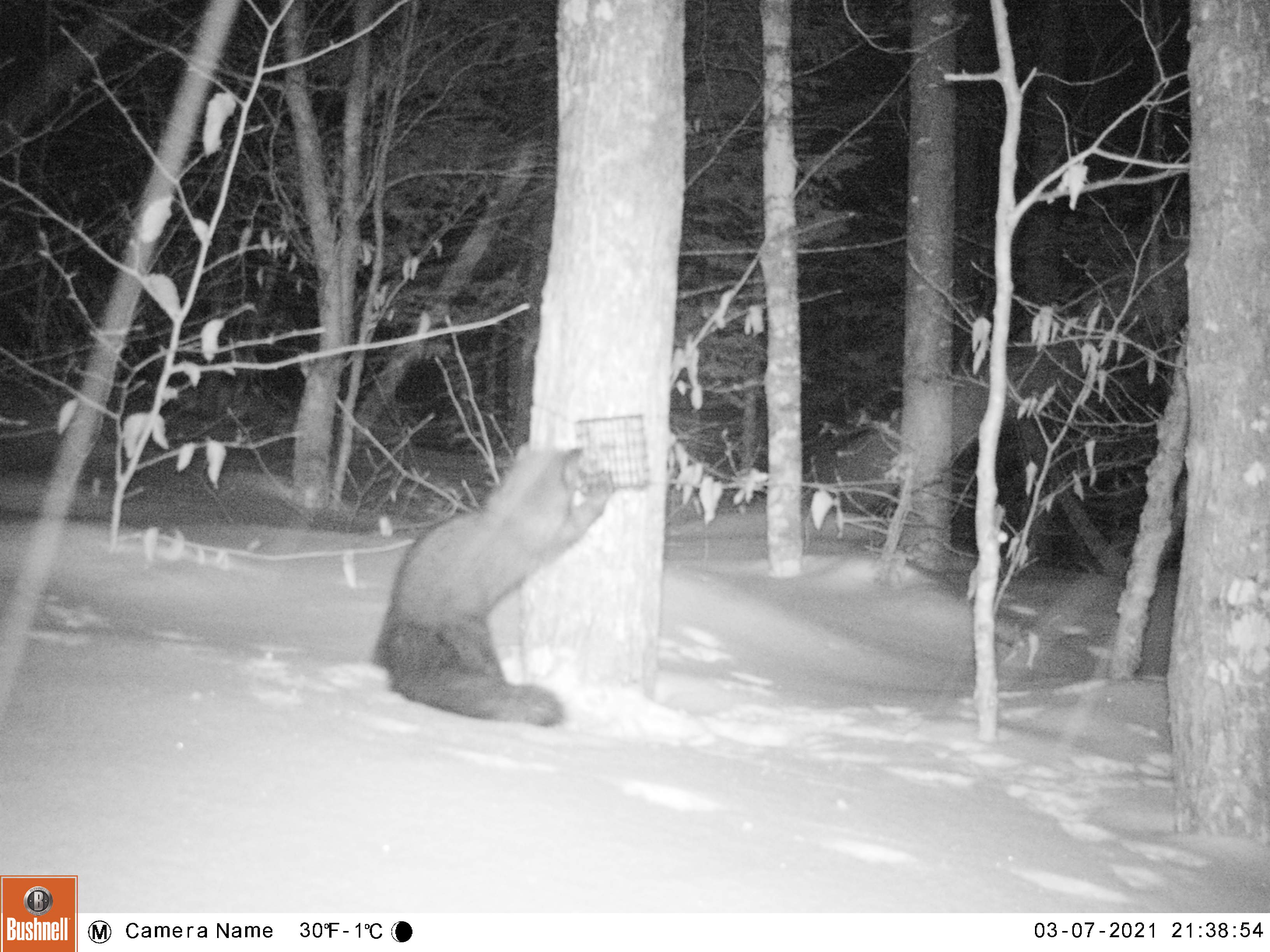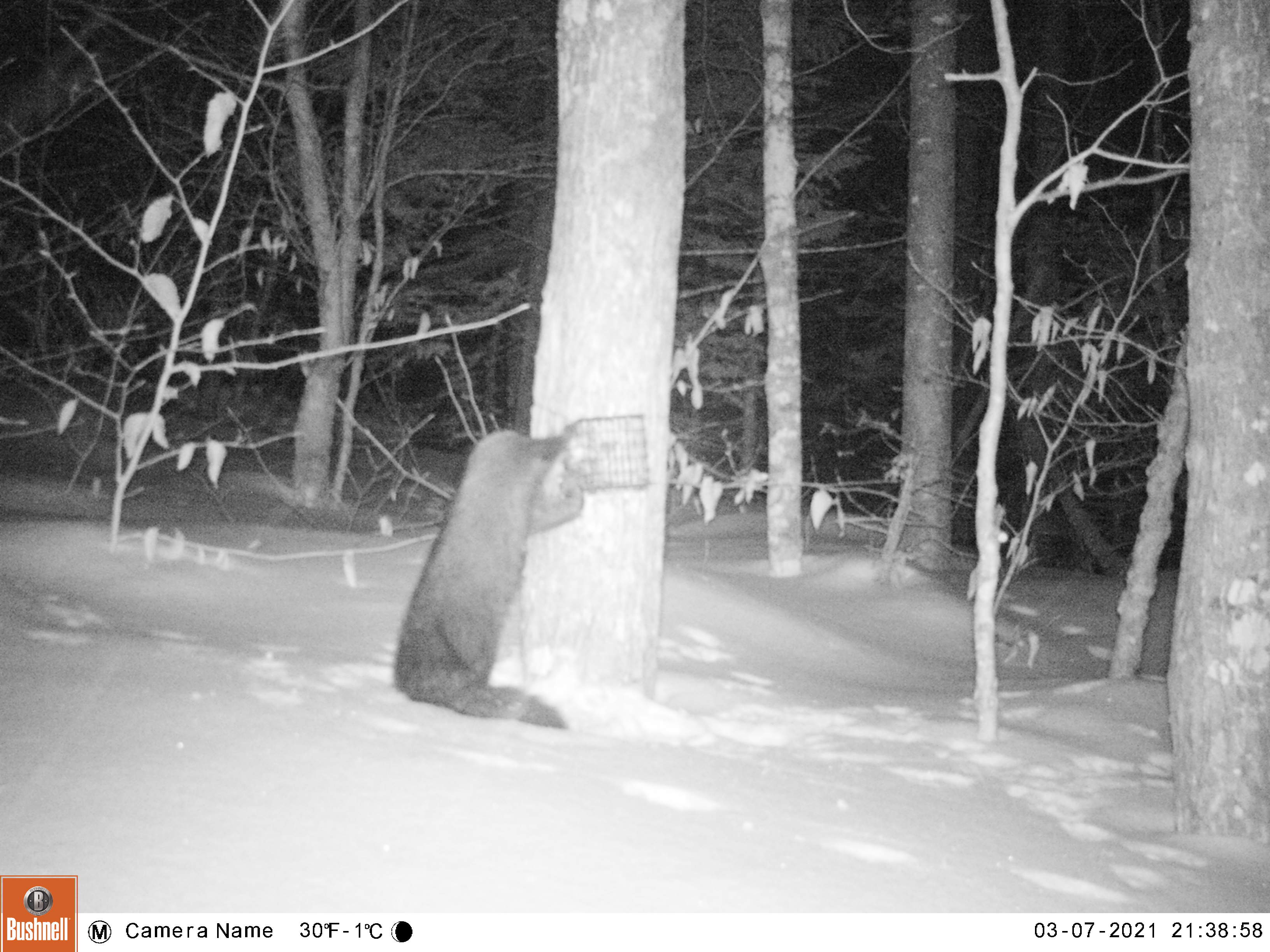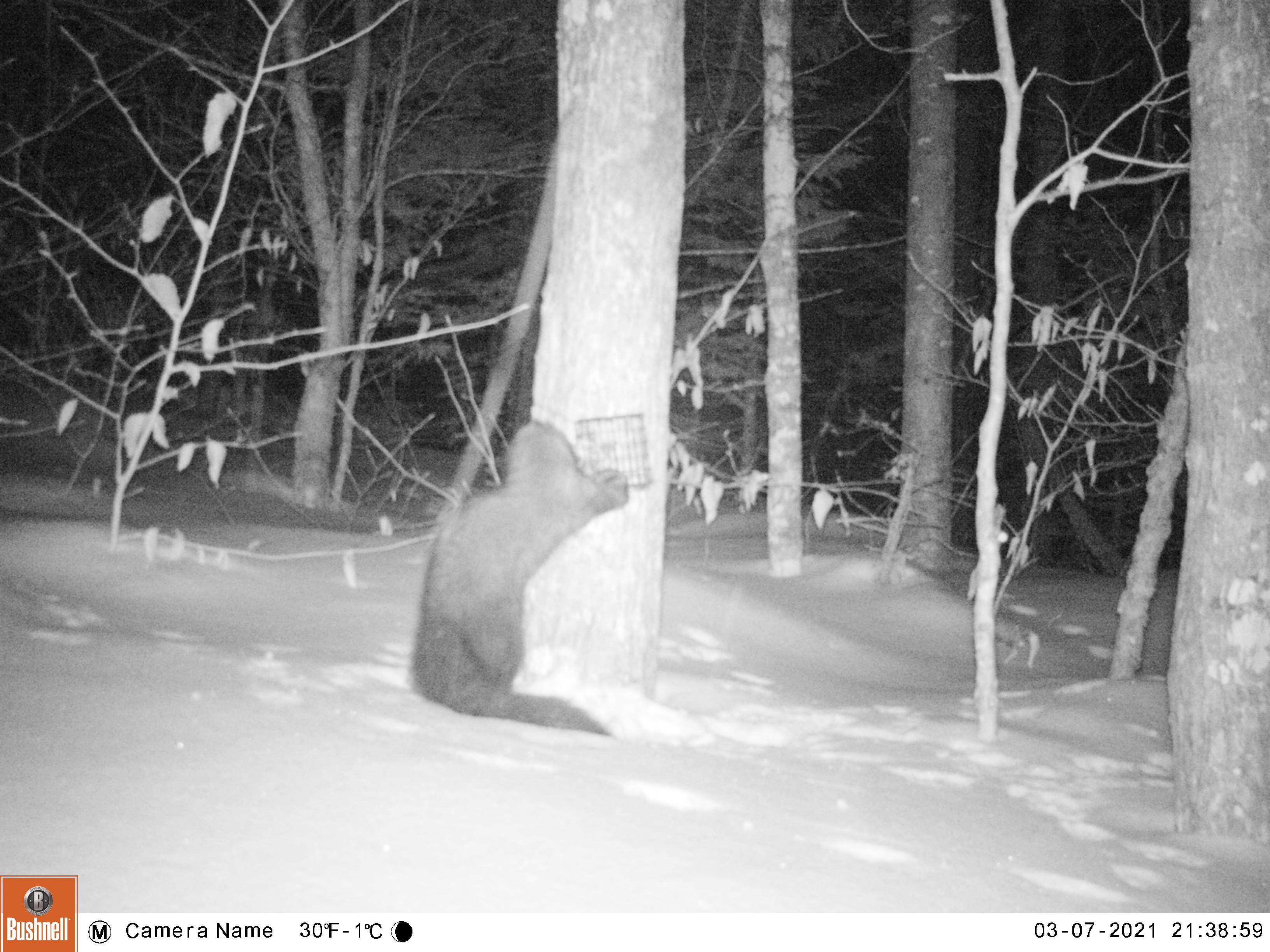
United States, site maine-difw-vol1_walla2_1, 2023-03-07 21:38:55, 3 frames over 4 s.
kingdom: Animalia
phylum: Chordata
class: Mammalia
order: Carnivora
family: Mustelidae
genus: Pekania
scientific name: Pekania pennanti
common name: fisher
Fisher (Pekania pennanti).